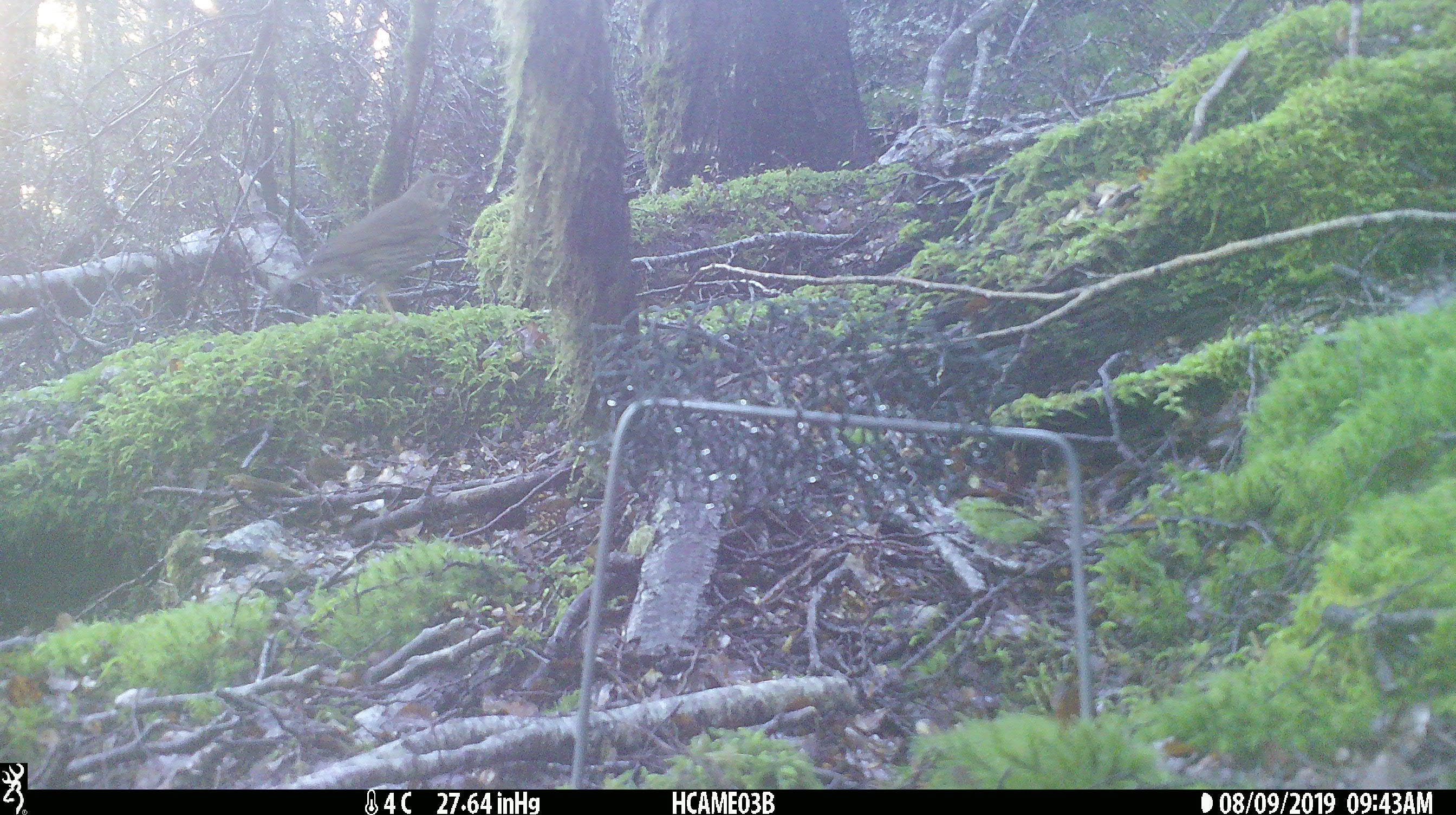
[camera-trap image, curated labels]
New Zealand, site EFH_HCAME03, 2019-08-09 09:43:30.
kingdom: Animalia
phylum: Chordata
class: Aves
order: Passeriformes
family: Turdidae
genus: Turdus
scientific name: Turdus philomelos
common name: song thrush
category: thrush